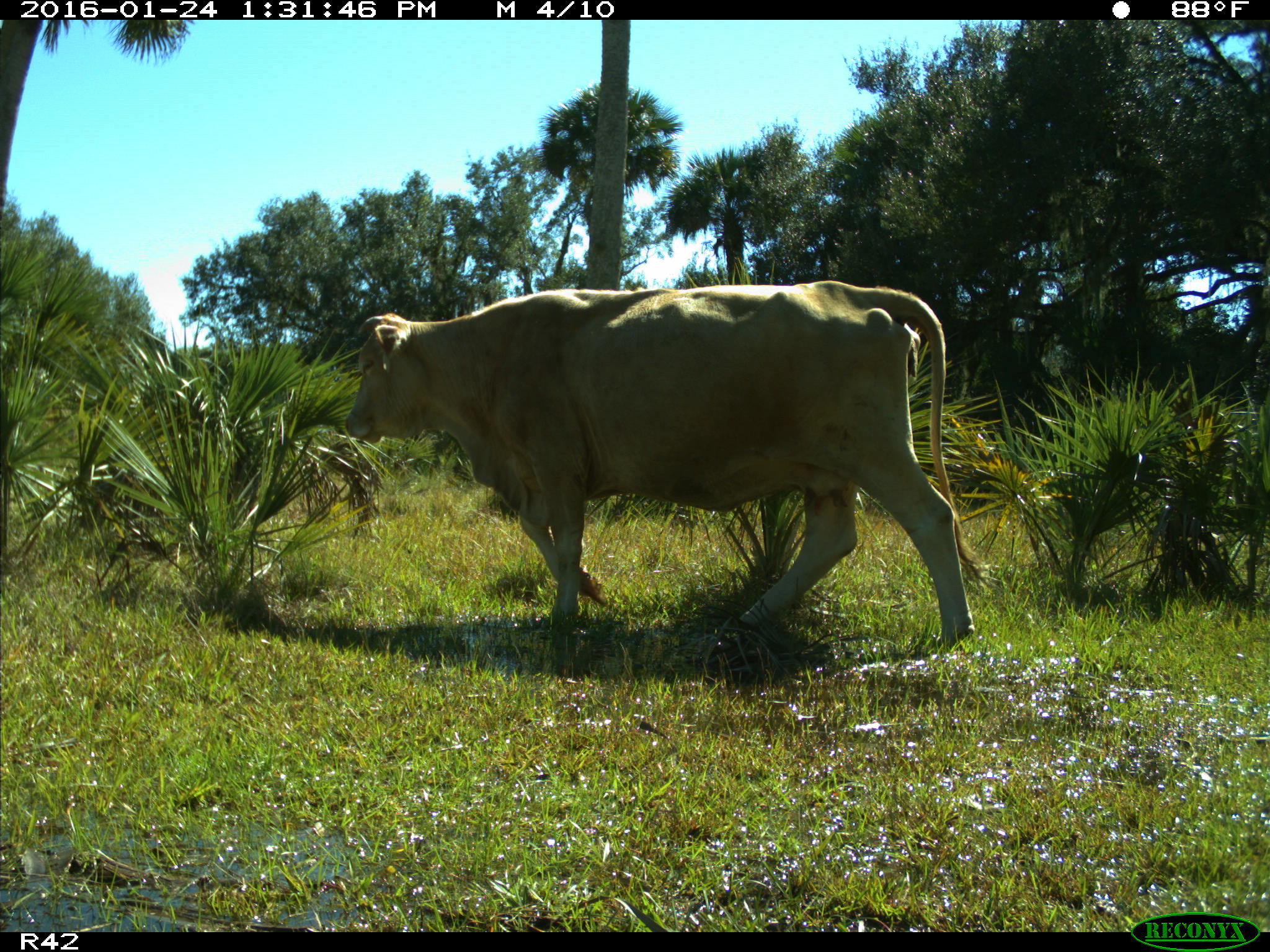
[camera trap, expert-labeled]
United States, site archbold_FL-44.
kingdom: Animalia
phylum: Chordata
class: Mammalia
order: Artiodactyla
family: Bovidae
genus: Bos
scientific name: Bos taurus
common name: domestic cow